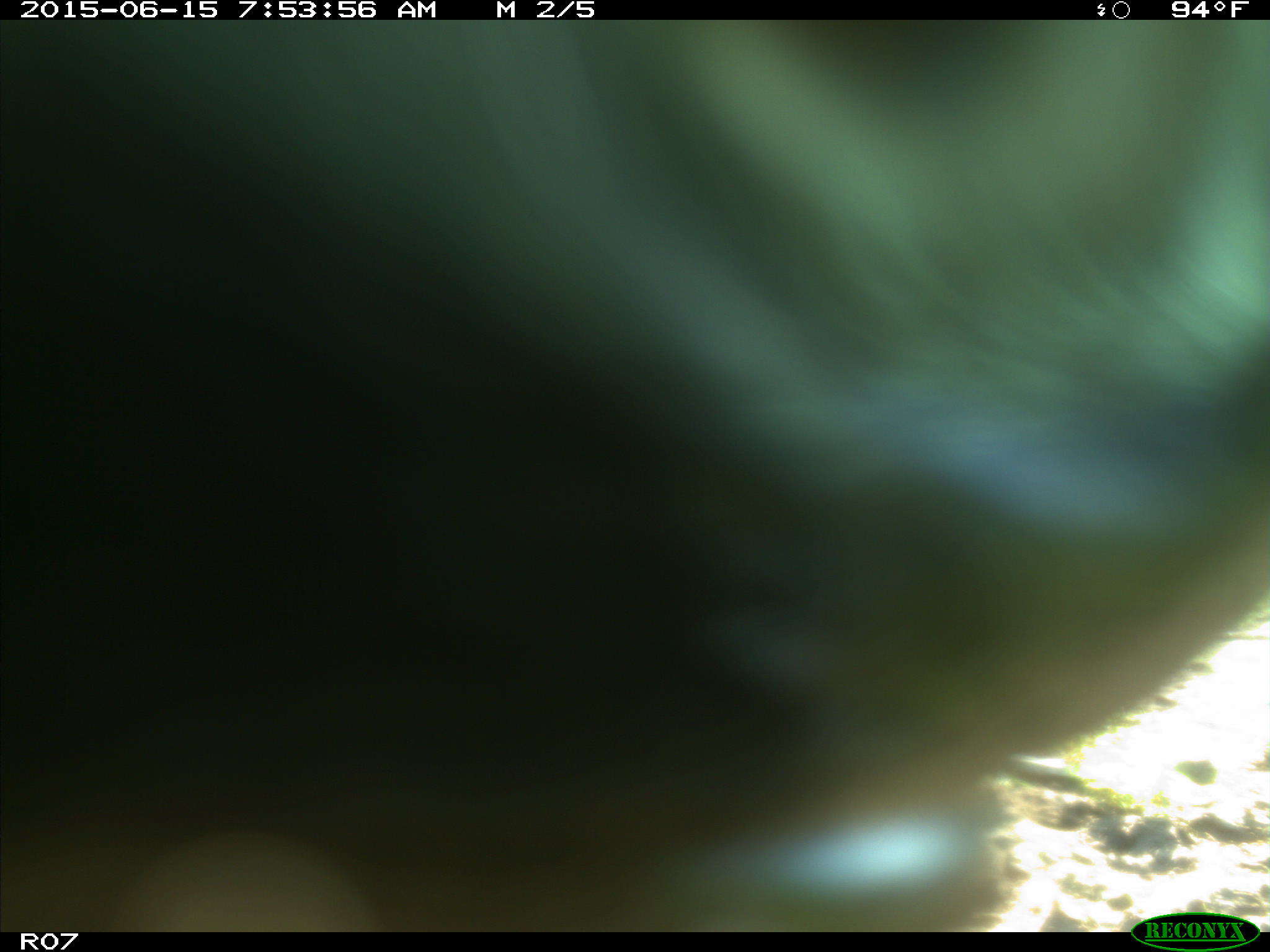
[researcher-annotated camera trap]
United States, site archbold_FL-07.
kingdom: Animalia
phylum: Chordata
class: Mammalia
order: Artiodactyla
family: Bovidae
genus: Bos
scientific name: Bos taurus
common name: domestic cow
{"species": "Bos taurus (domestic cow)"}